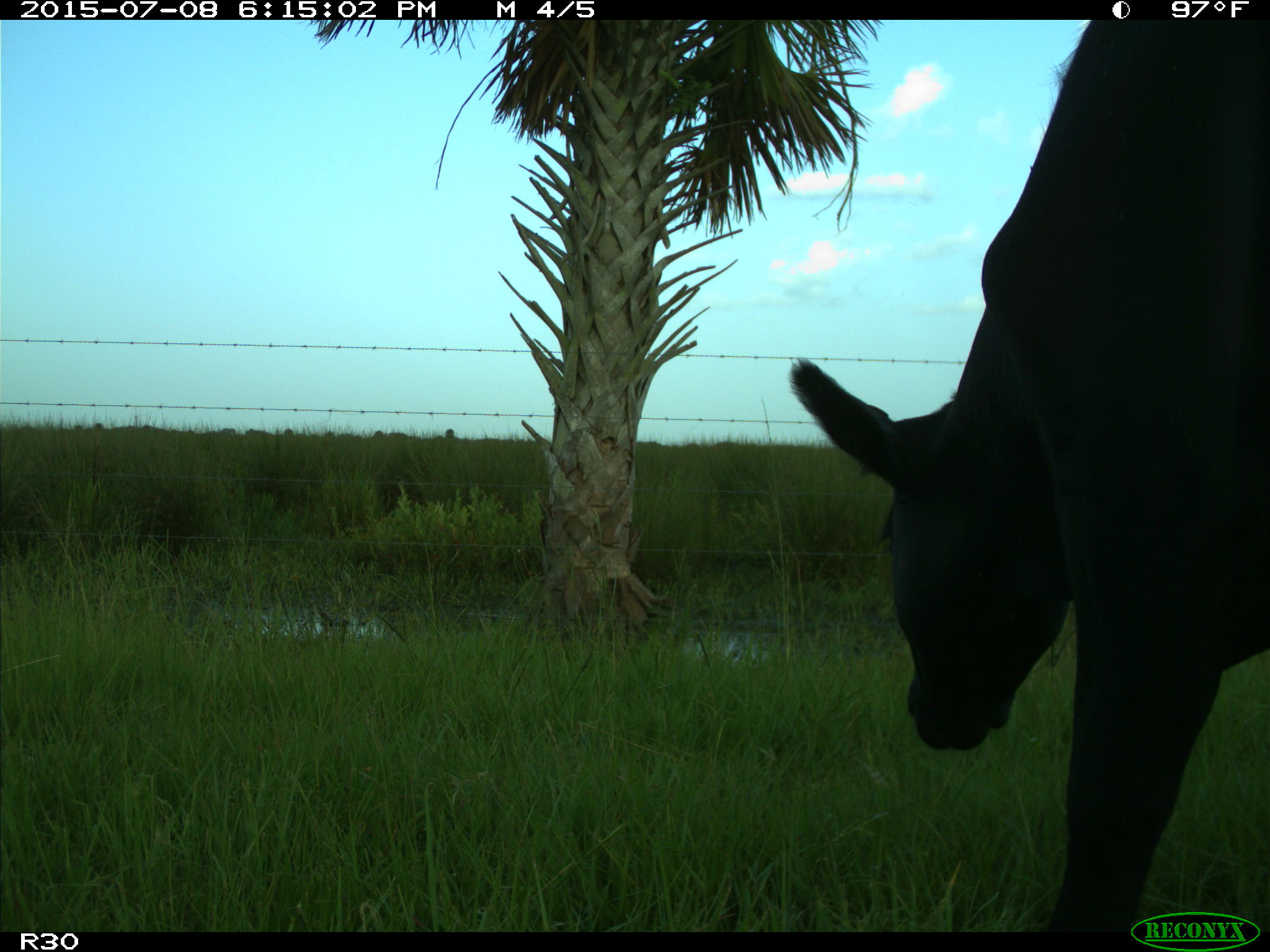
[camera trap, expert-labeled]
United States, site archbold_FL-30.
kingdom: Animalia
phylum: Chordata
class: Mammalia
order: Artiodactyla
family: Bovidae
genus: Bos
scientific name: Bos taurus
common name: domestic cow